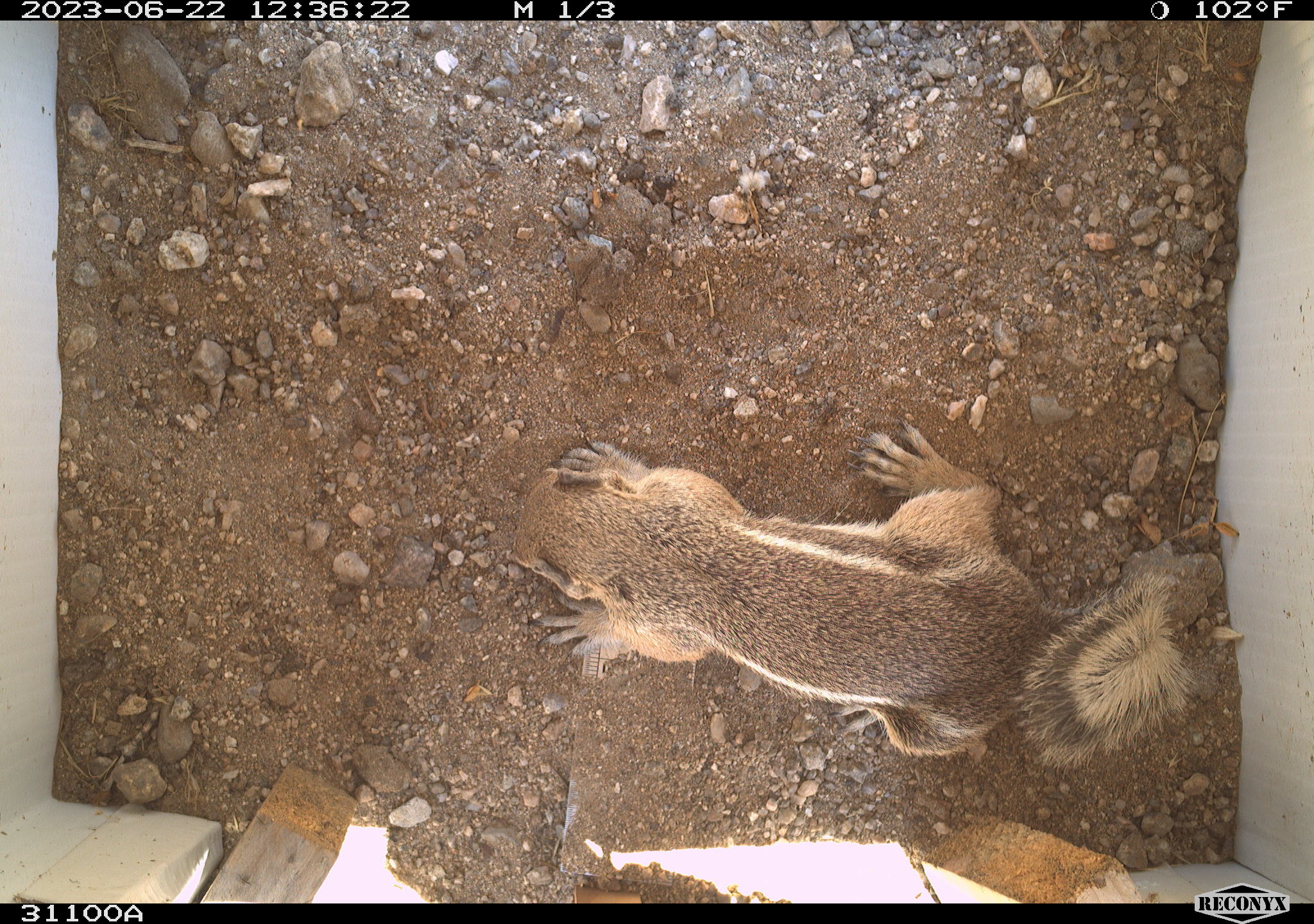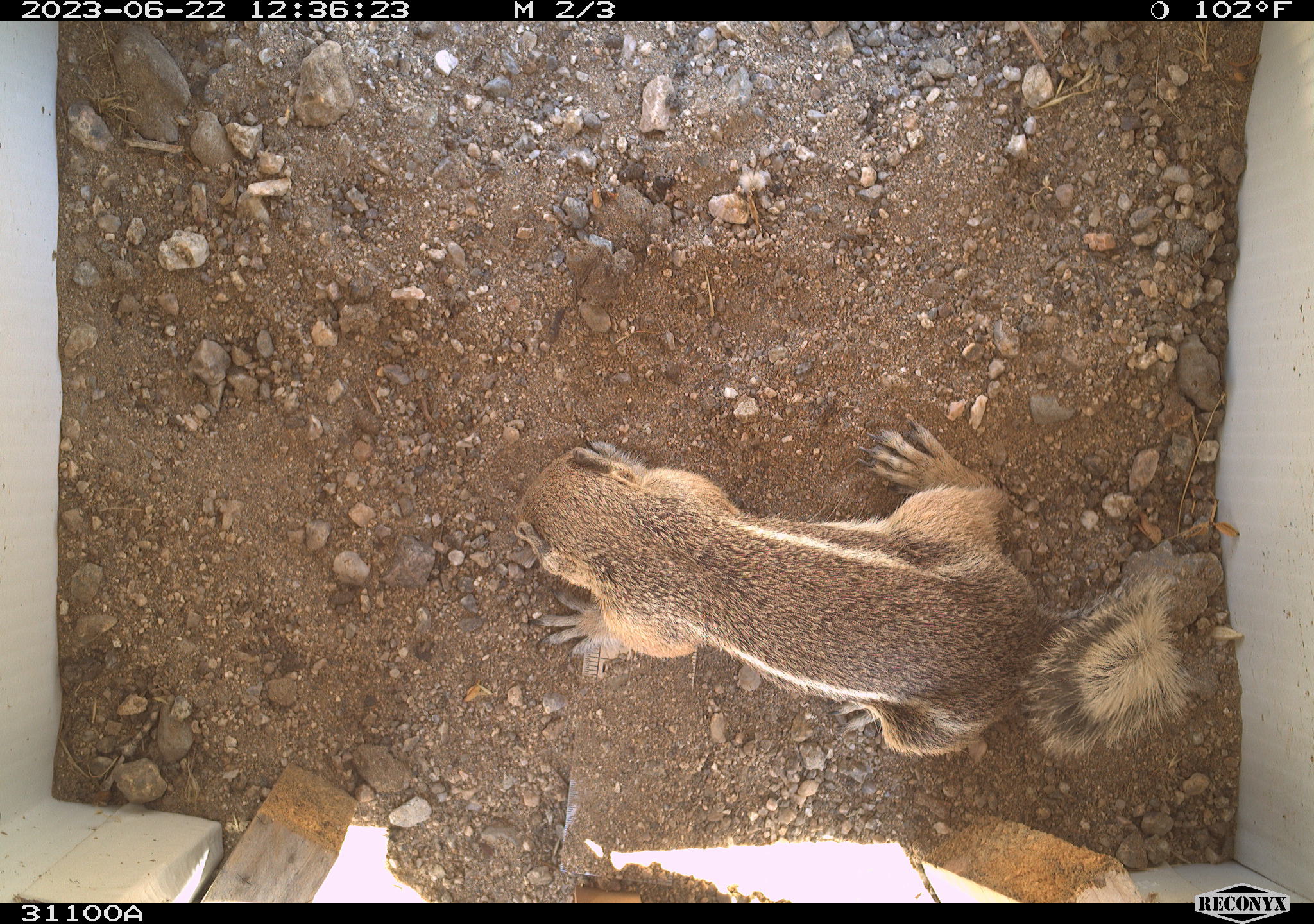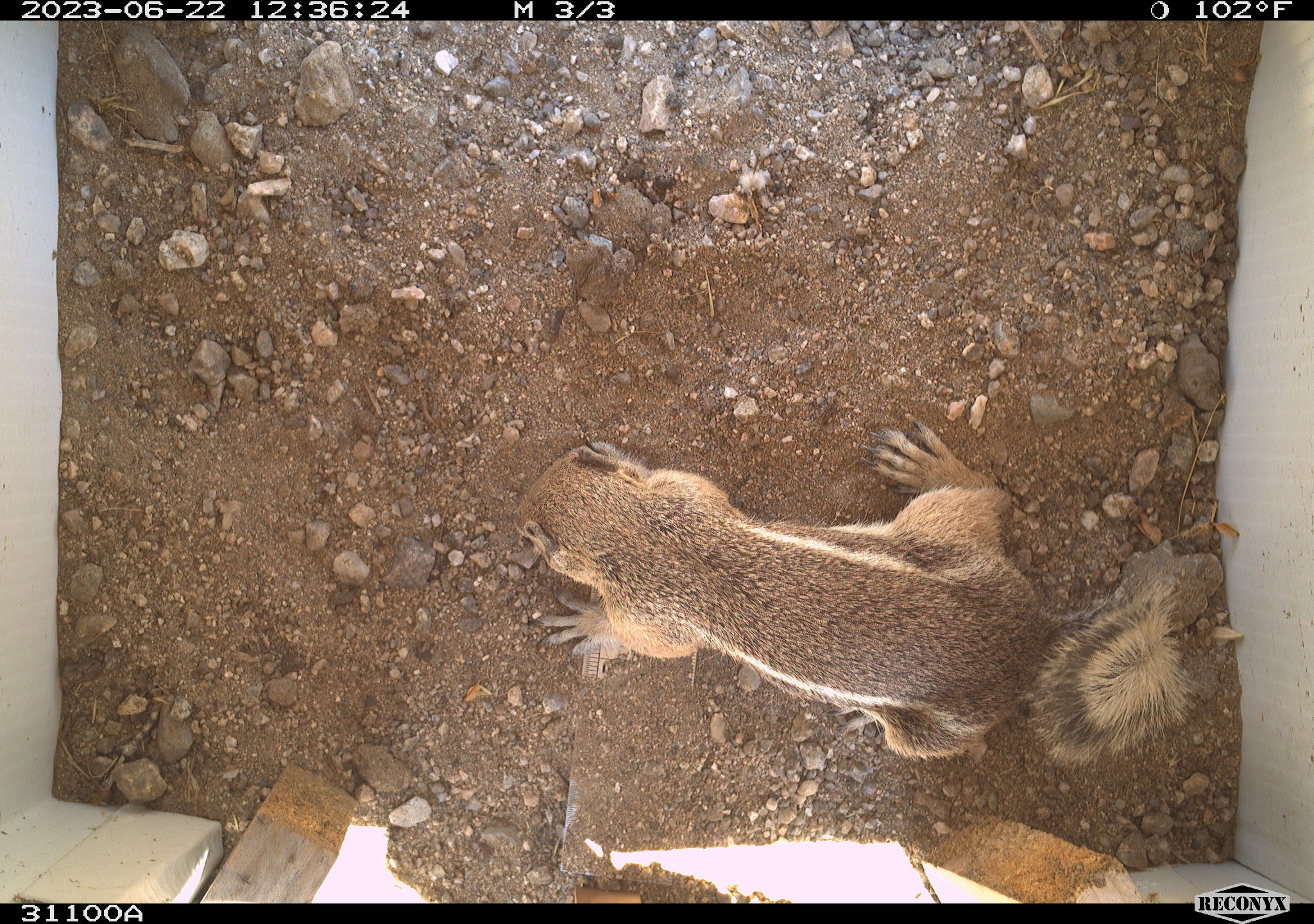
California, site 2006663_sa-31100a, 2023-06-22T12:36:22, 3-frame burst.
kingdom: Animalia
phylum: Chordata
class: Mammalia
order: Rodentia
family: Sciuridae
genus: Ammospermophilus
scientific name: Ammospermophilus leucurus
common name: white-tailed antelope squirrel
White-tailed antelope squirrel (Ammospermophilus leucurus).